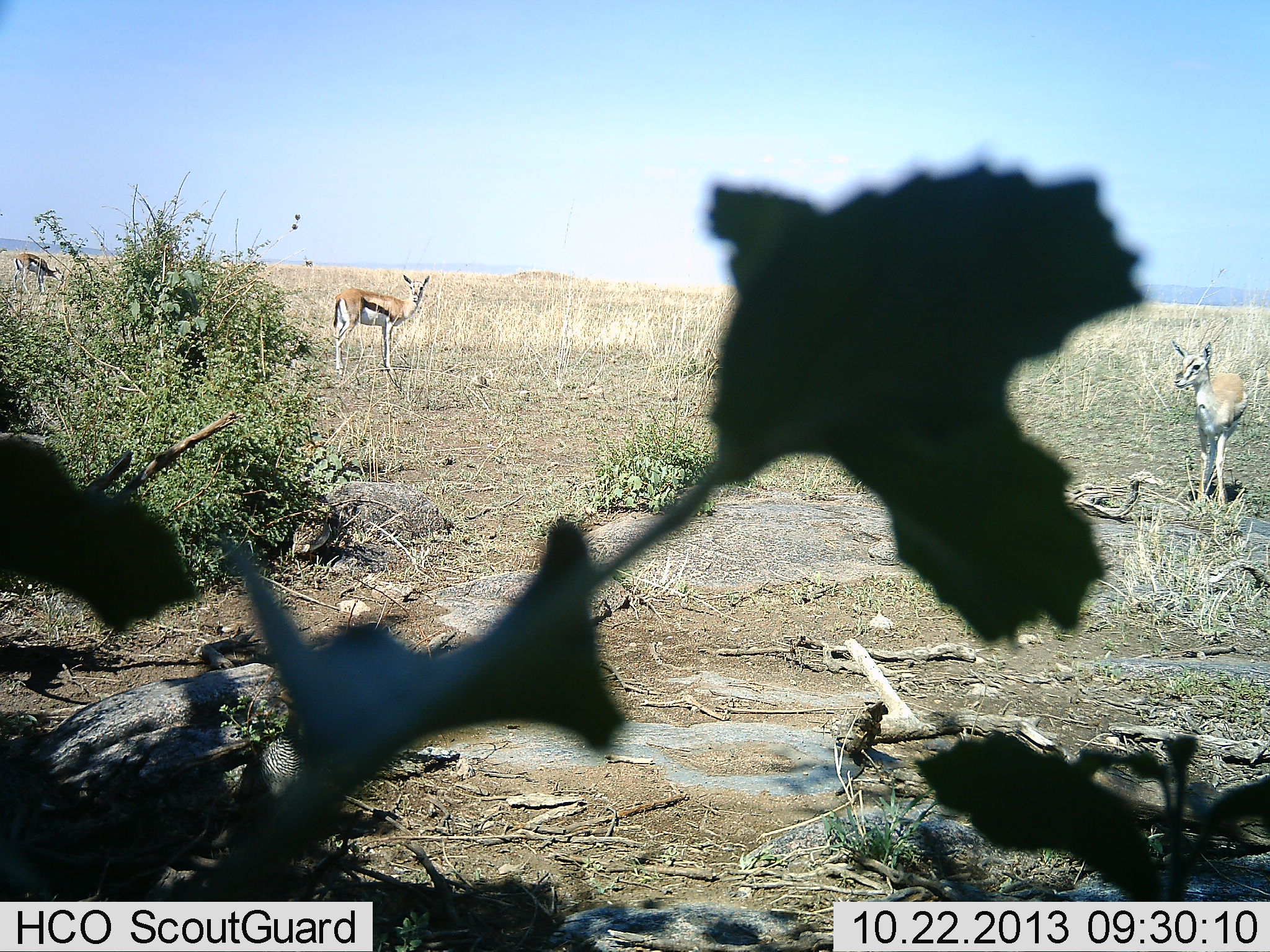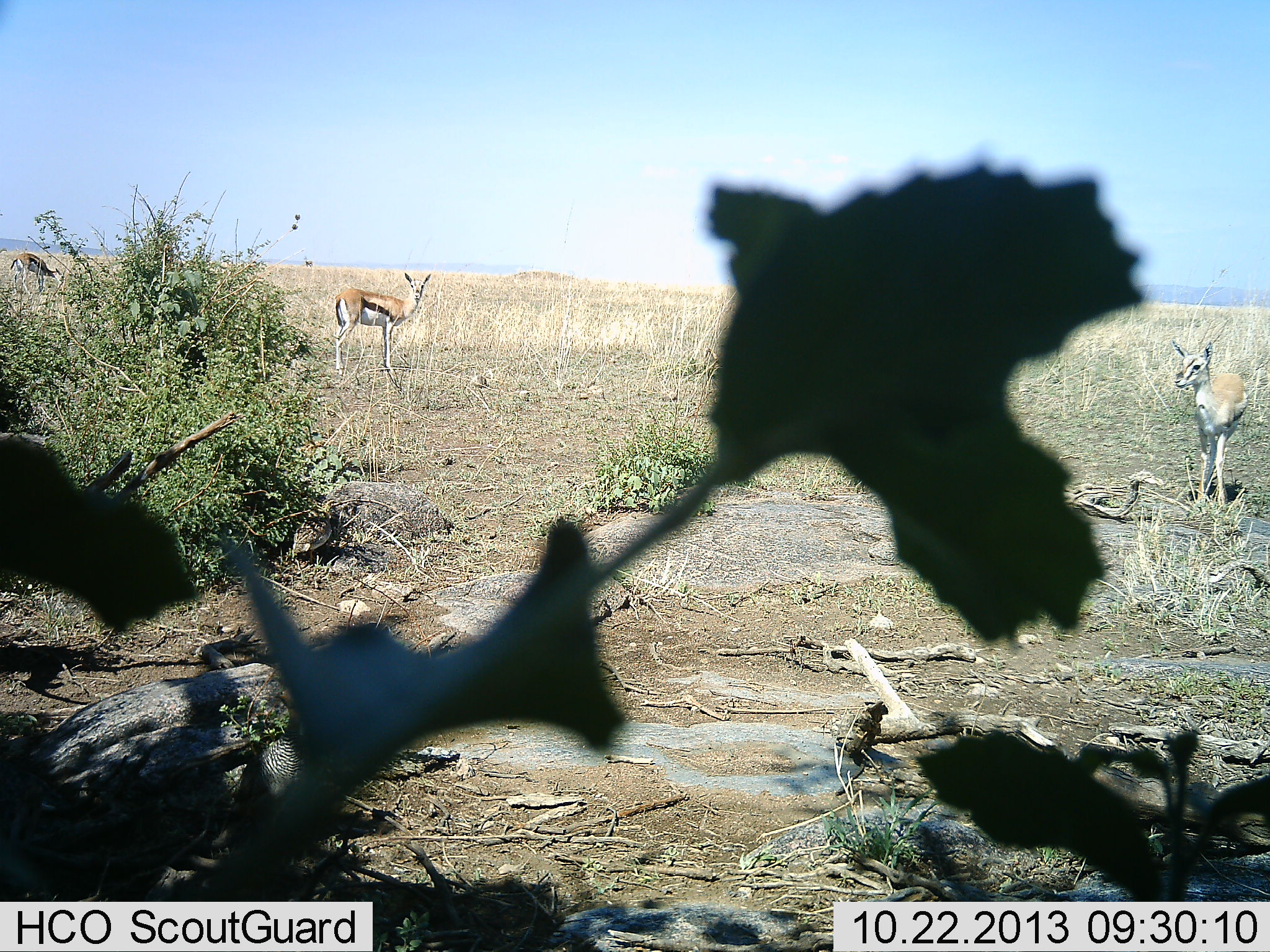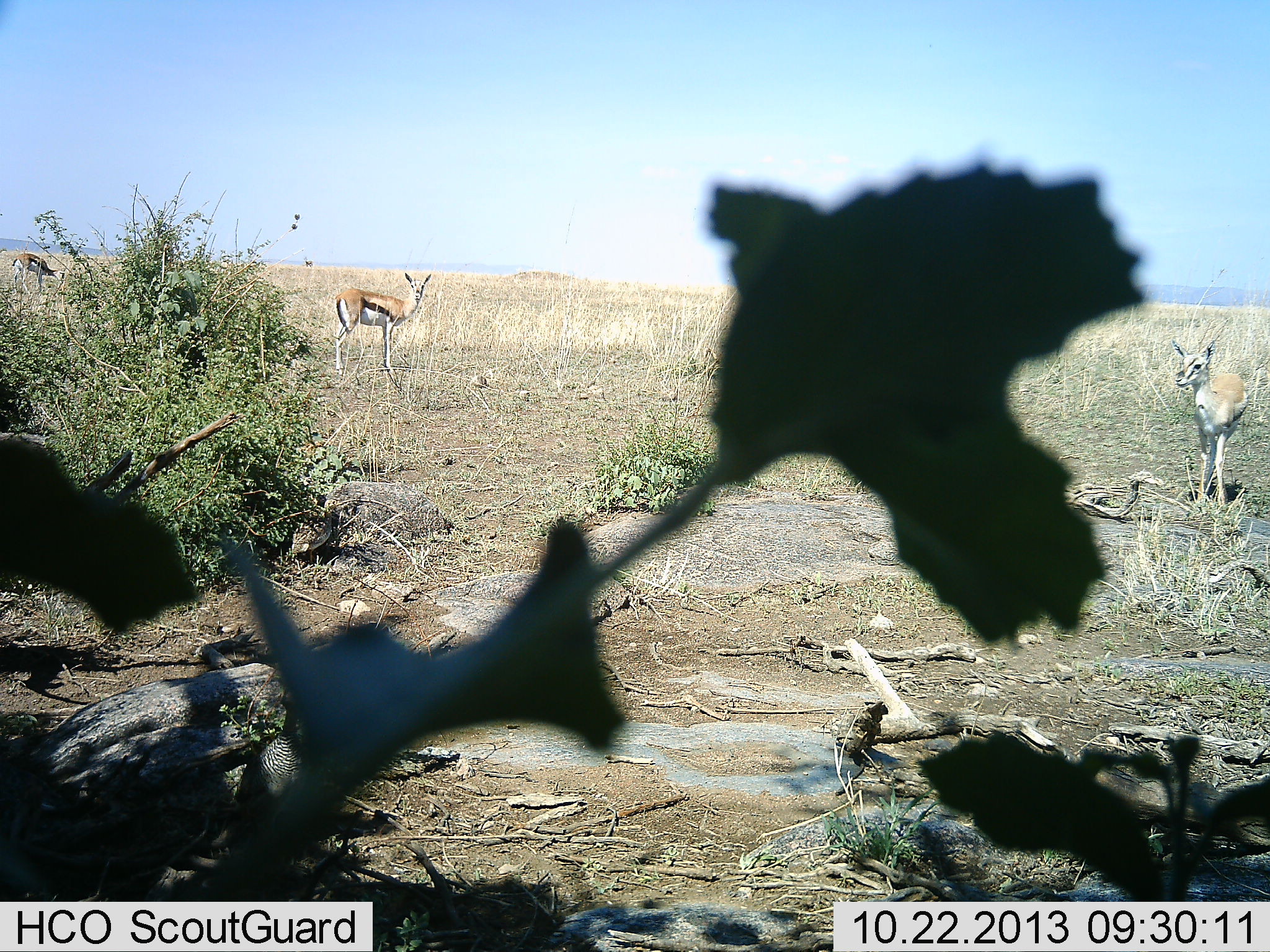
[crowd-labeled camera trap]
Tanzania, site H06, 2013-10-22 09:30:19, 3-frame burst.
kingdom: Animalia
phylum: Chordata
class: Mammalia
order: Artiodactyla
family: Bovidae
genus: Eudorcas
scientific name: Eudorcas thomsonii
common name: thomson's gazelle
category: gazellethomsons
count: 3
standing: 100%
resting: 0%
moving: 0%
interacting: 0%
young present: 0%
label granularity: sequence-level